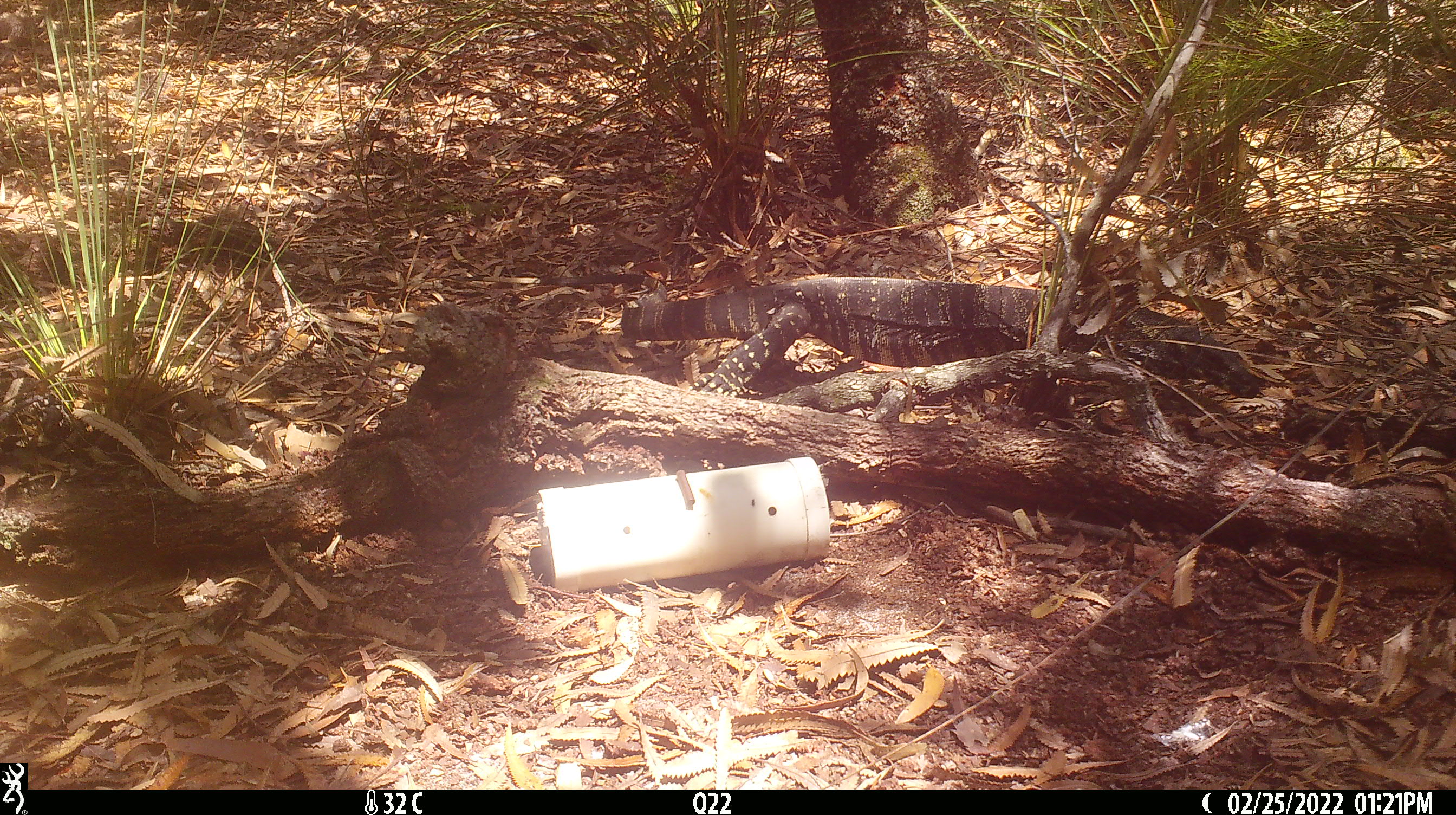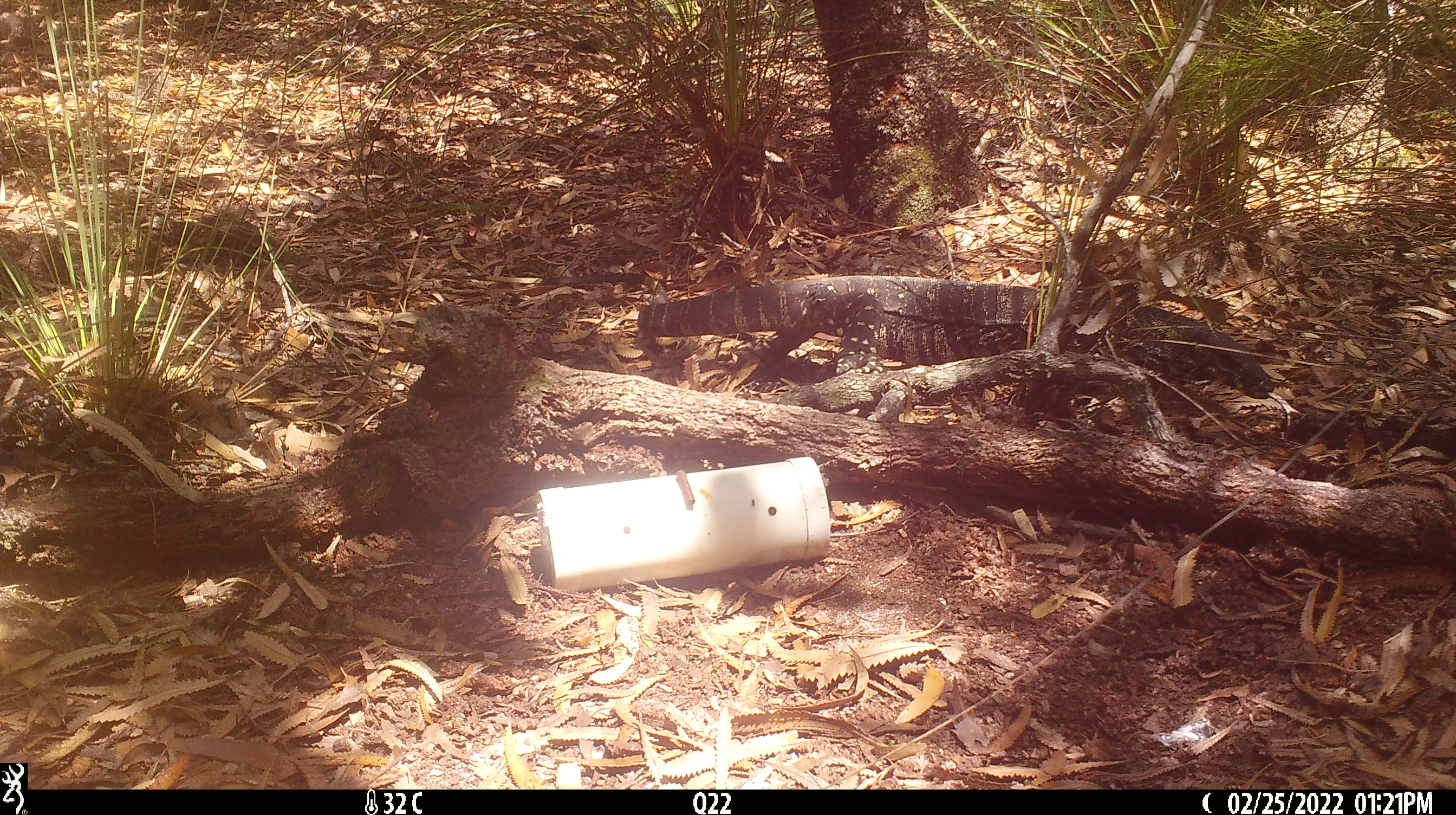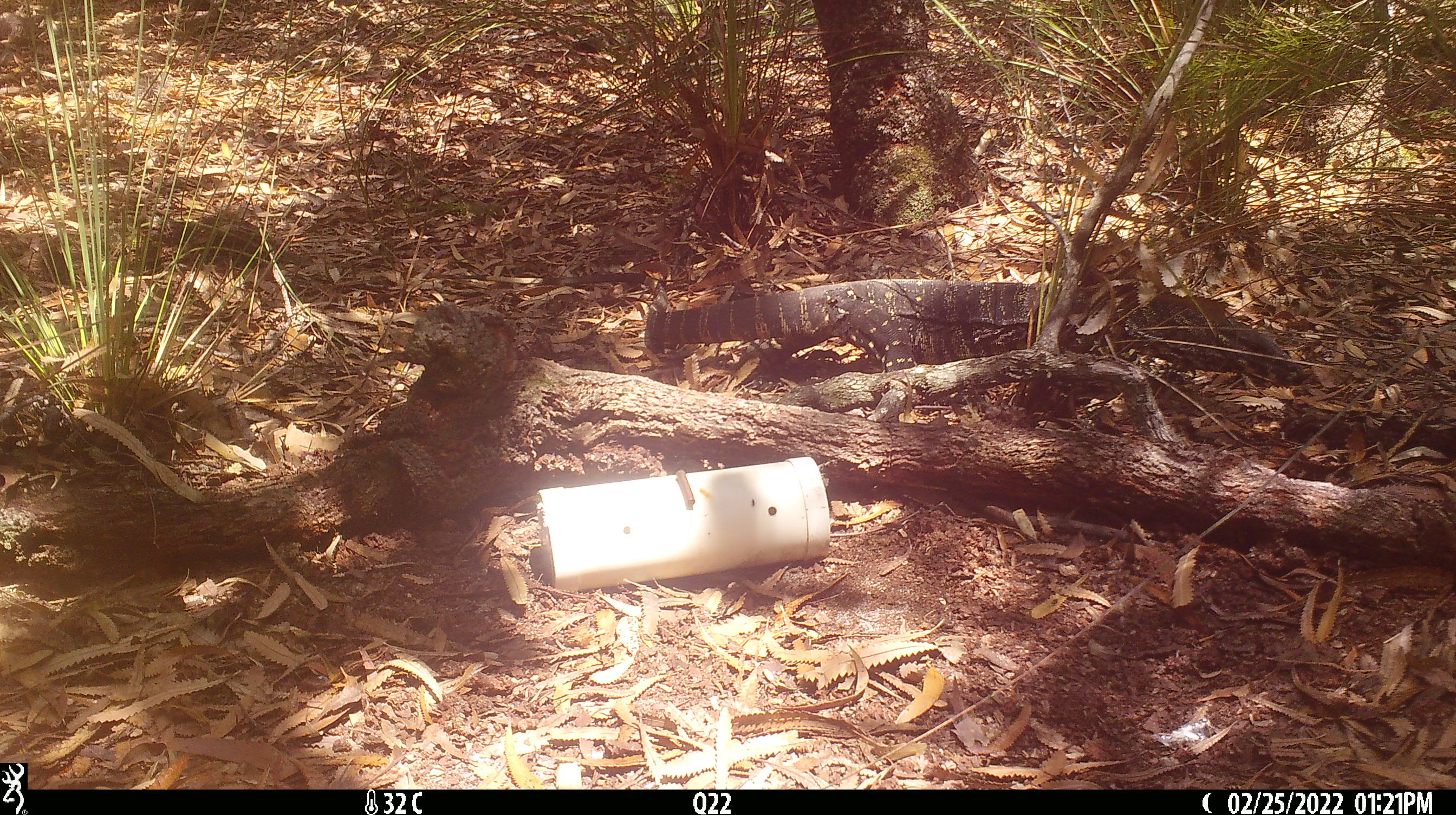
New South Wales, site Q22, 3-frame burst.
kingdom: Animalia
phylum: Chordata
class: Reptilia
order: Squamata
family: Varanidae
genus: Varanus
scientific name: Varanus varius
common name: lace monitor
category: goanna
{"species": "goanna (lace monitor) (Varanus varius)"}